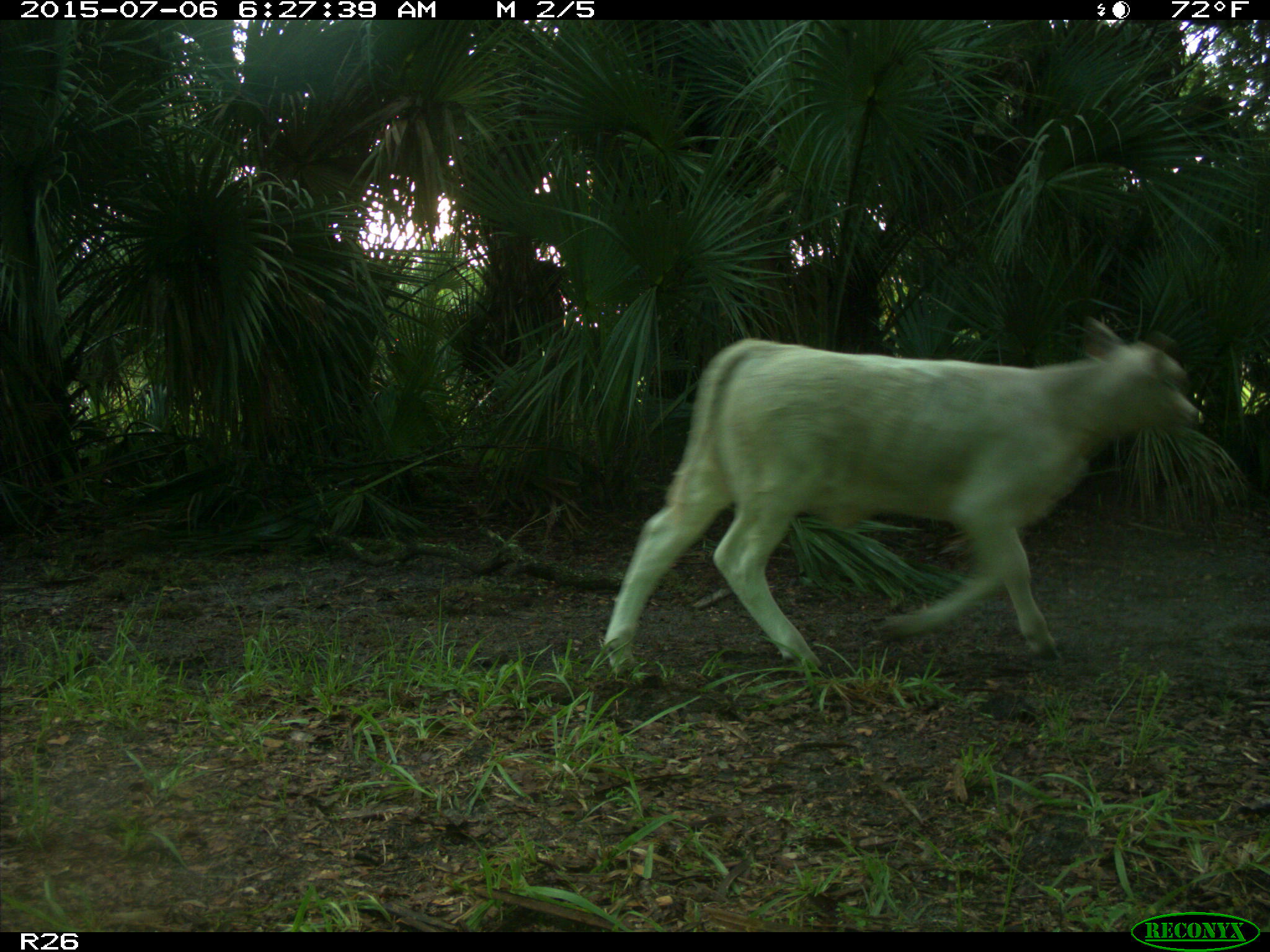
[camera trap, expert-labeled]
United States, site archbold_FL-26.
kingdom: Animalia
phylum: Chordata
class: Mammalia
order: Artiodactyla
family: Bovidae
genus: Bos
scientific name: Bos taurus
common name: domestic cow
Bos taurus (domestic cow).